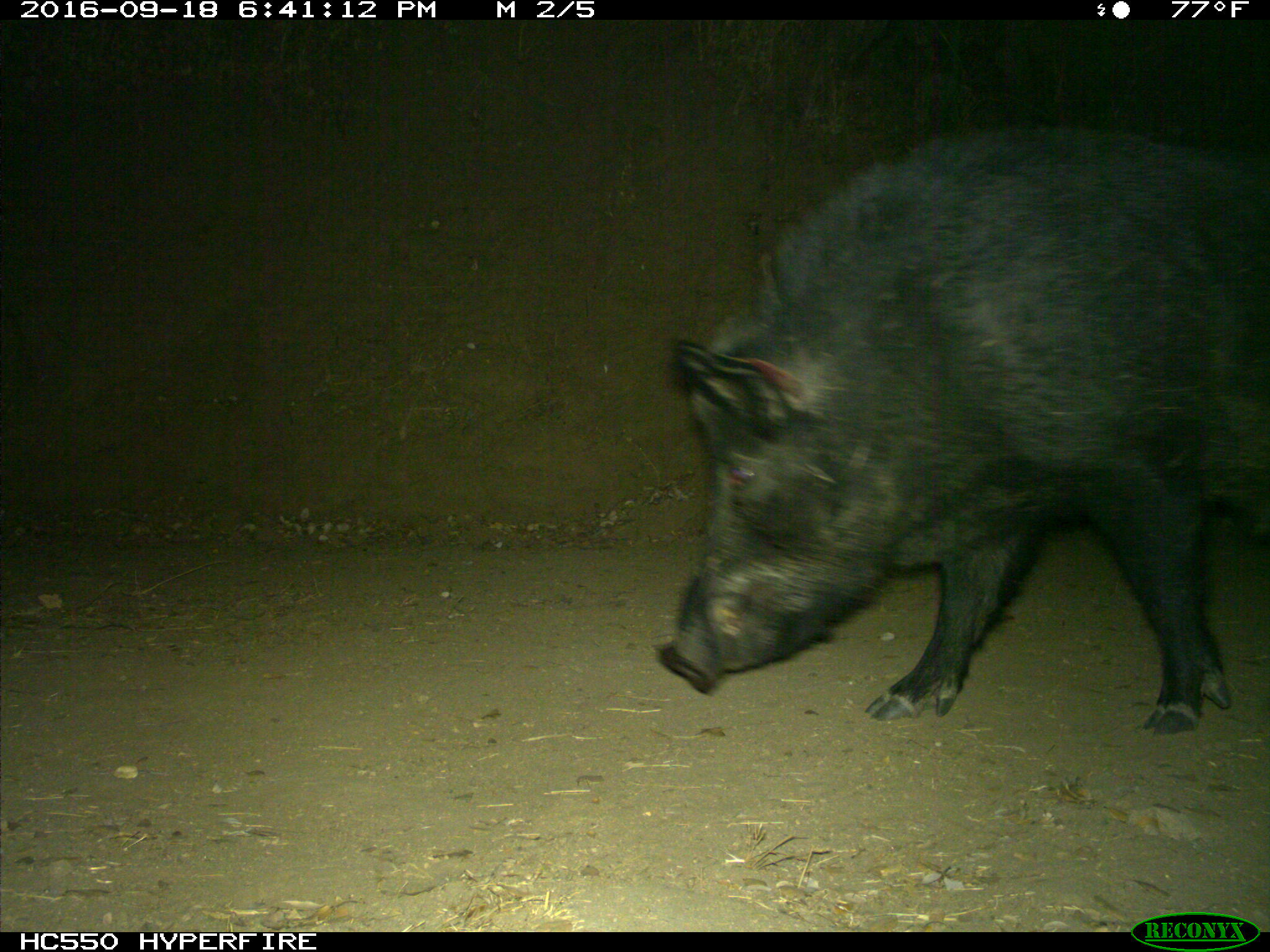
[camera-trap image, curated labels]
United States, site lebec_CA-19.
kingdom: Animalia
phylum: Chordata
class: Mammalia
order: Artiodactyla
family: Suidae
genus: Sus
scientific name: Sus scrofa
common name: wild boar